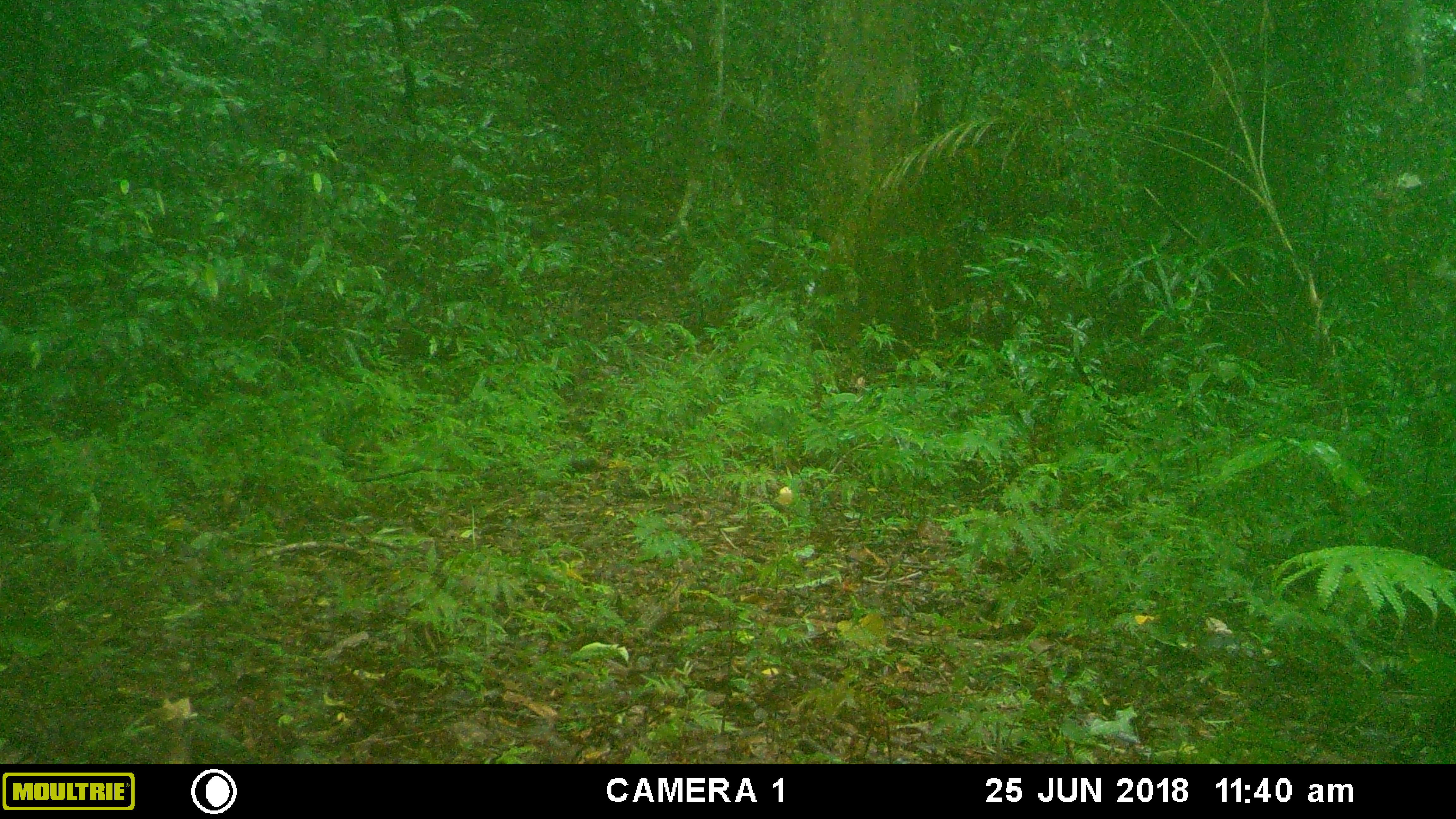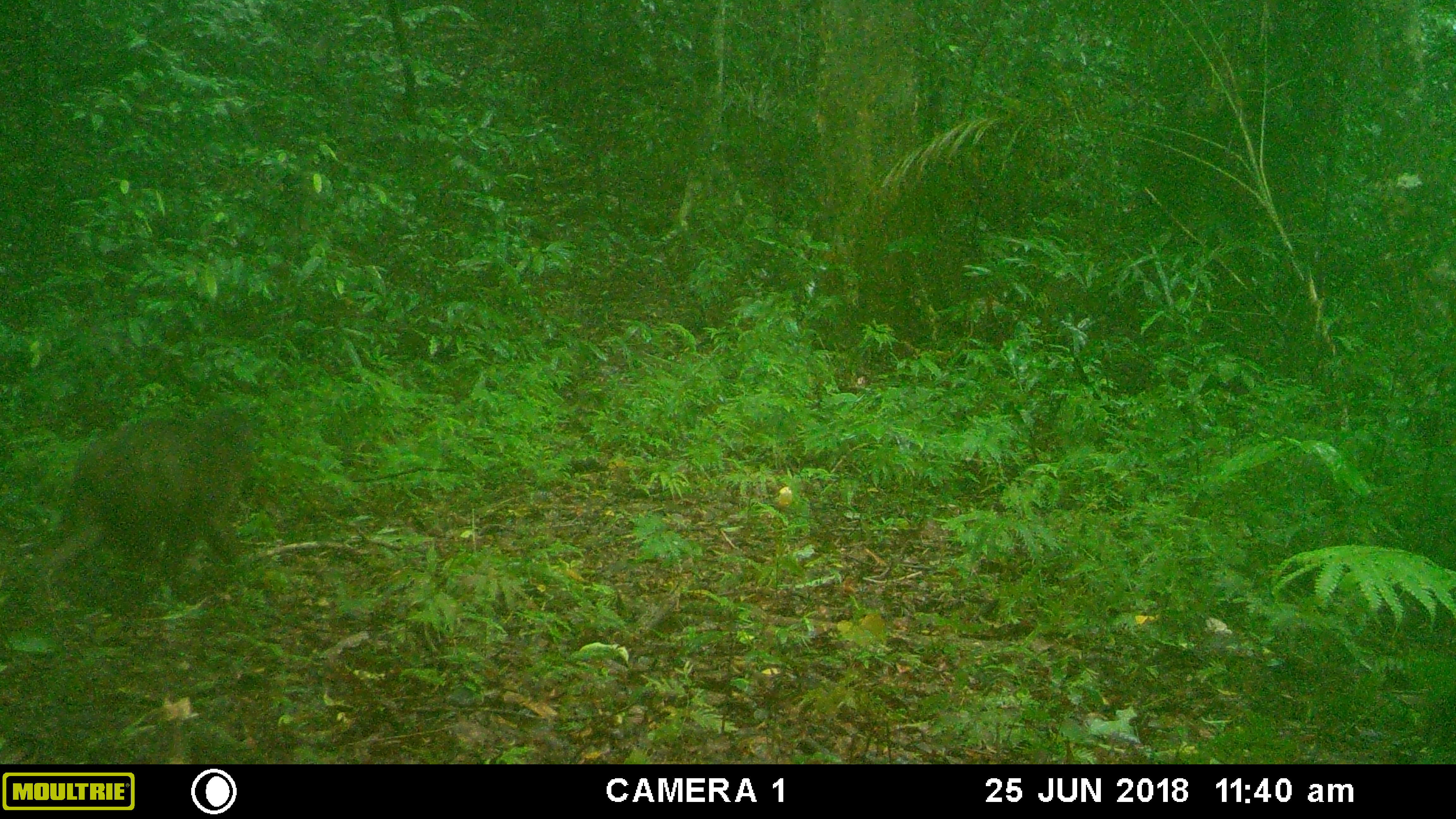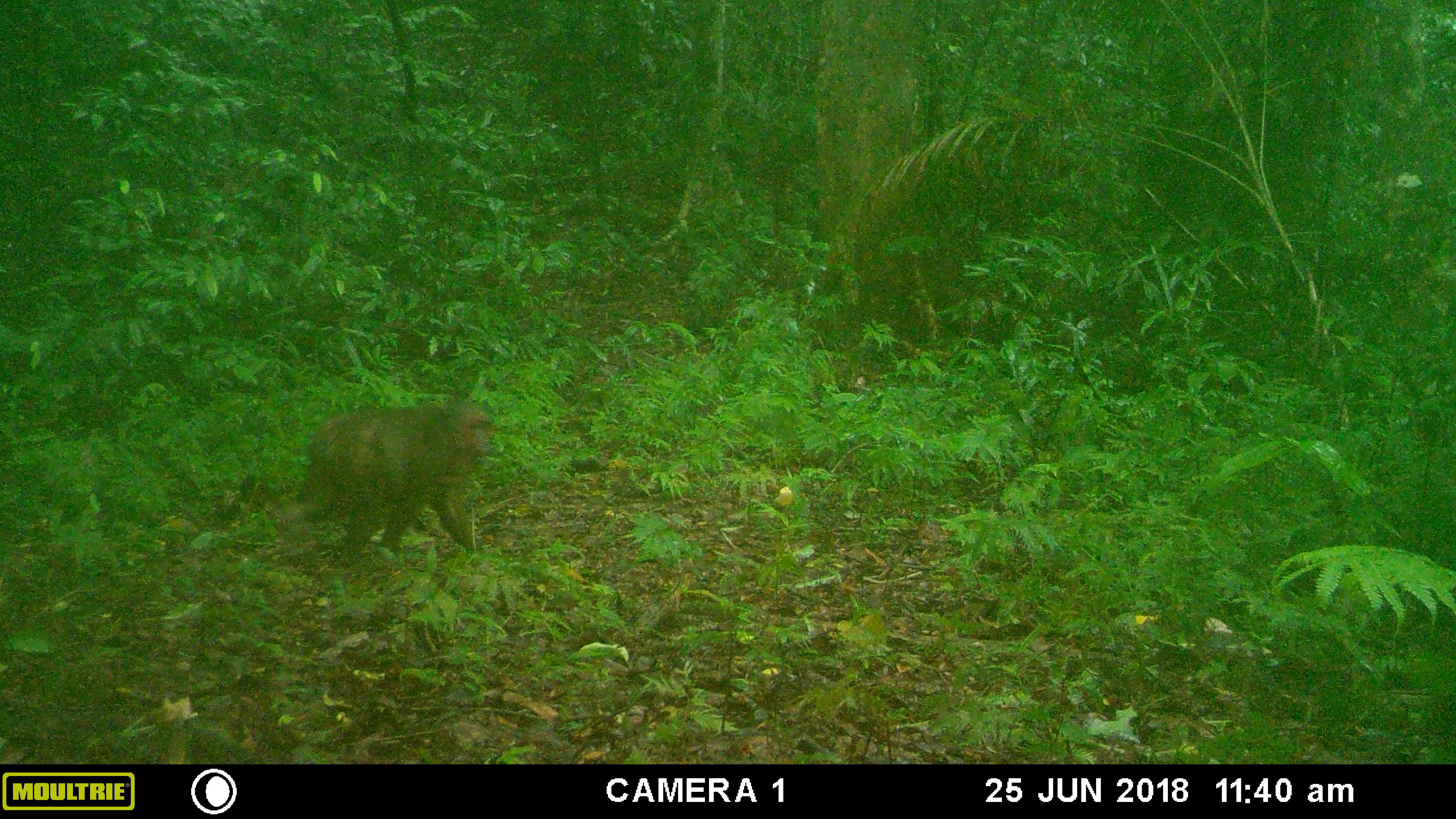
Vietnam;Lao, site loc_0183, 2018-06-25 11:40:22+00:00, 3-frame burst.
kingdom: Animalia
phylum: Chordata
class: Mammalia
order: Primates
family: Cercopithecidae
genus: Macaca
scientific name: Macaca arctoides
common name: stump-tailed macaque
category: stump tailed macaque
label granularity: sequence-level